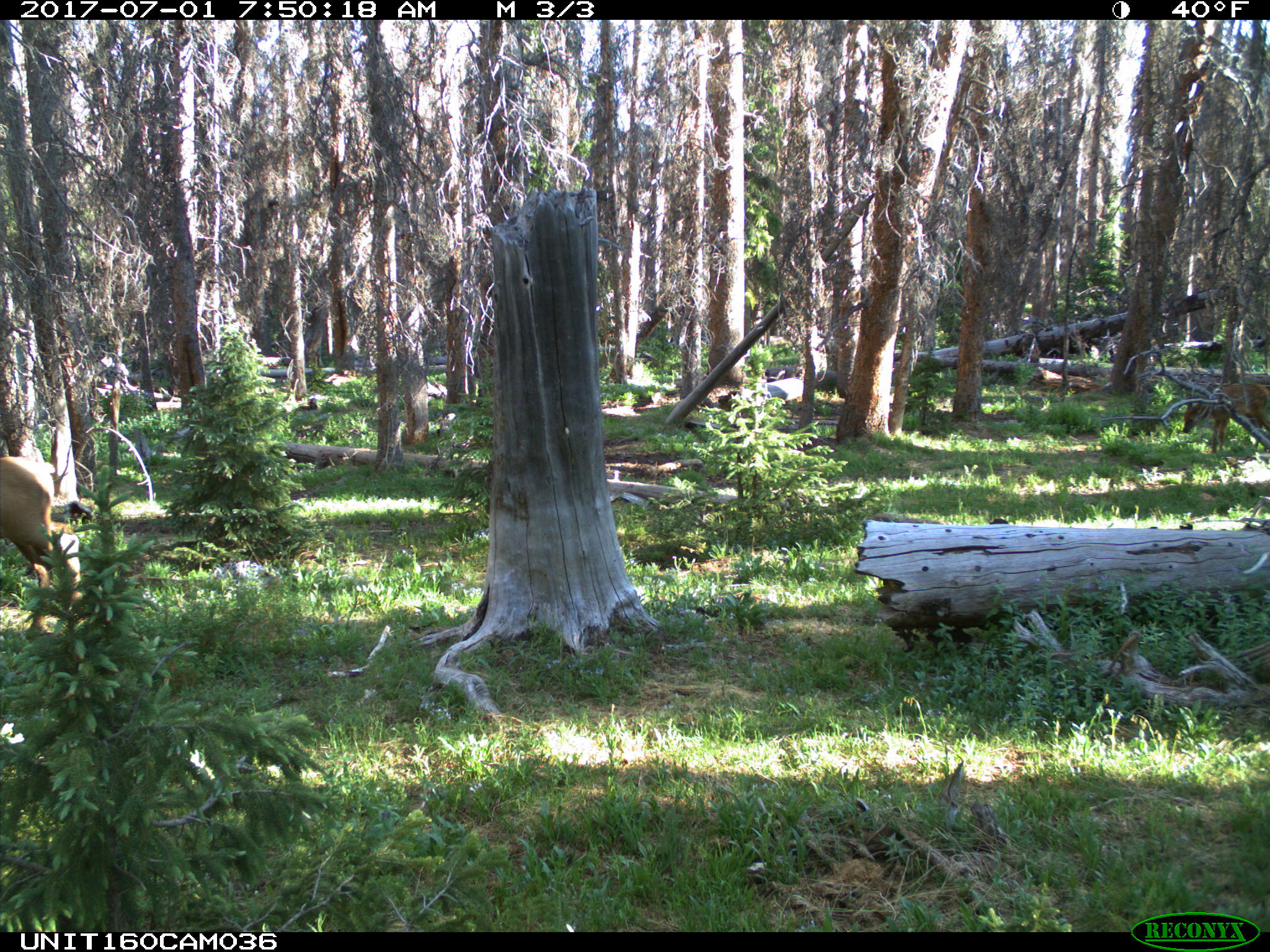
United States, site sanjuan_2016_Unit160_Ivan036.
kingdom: Animalia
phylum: Chordata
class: Mammalia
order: Artiodactyla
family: Cervidae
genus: Cervus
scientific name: Cervus elaphus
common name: red deer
Cervus elaphus (red deer).